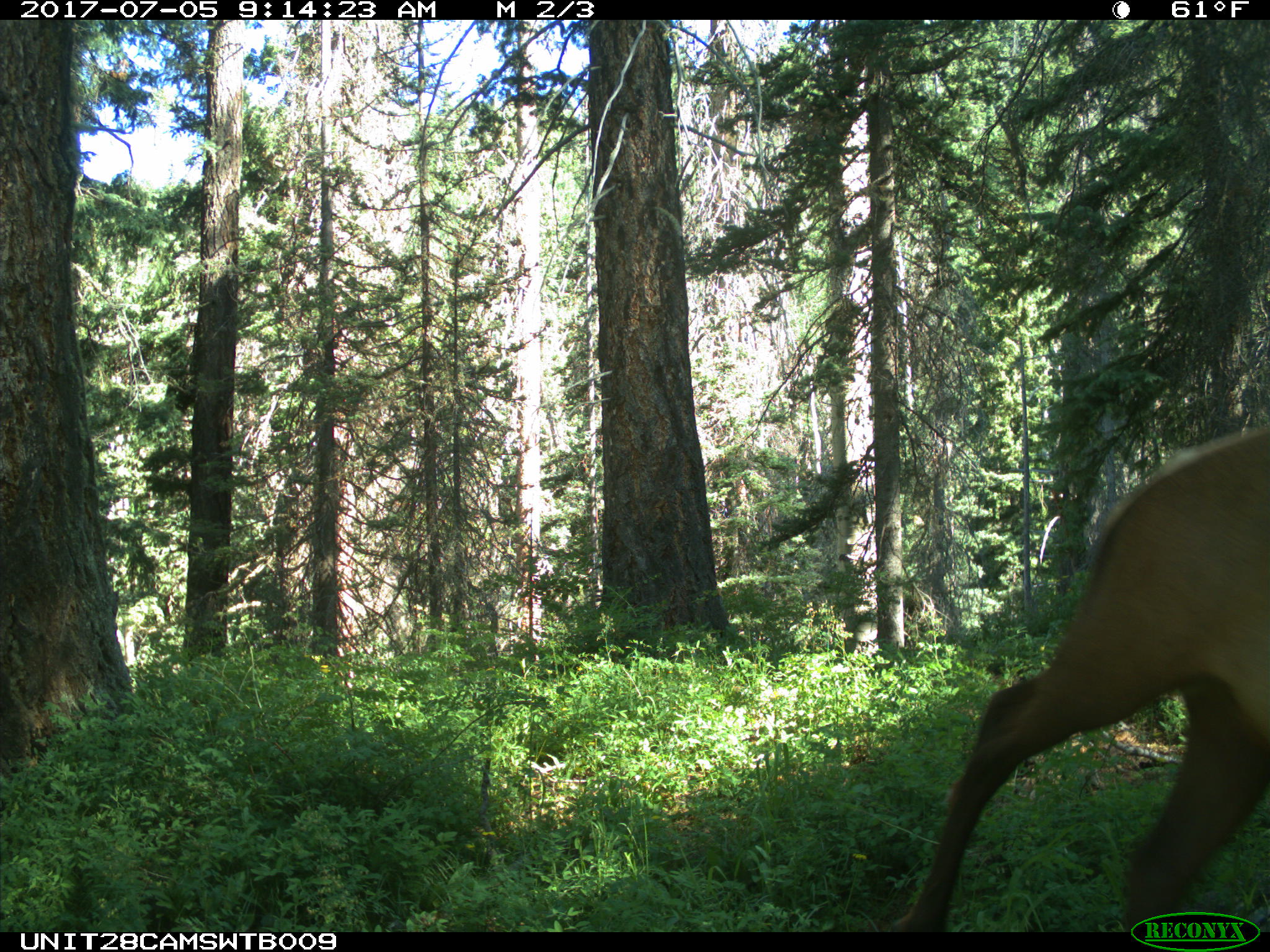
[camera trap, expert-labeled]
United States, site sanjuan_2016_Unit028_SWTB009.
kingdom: Animalia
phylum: Chordata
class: Mammalia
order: Artiodactyla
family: Cervidae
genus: Cervus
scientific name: Cervus elaphus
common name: red deer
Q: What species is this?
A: Cervus elaphus (red deer).